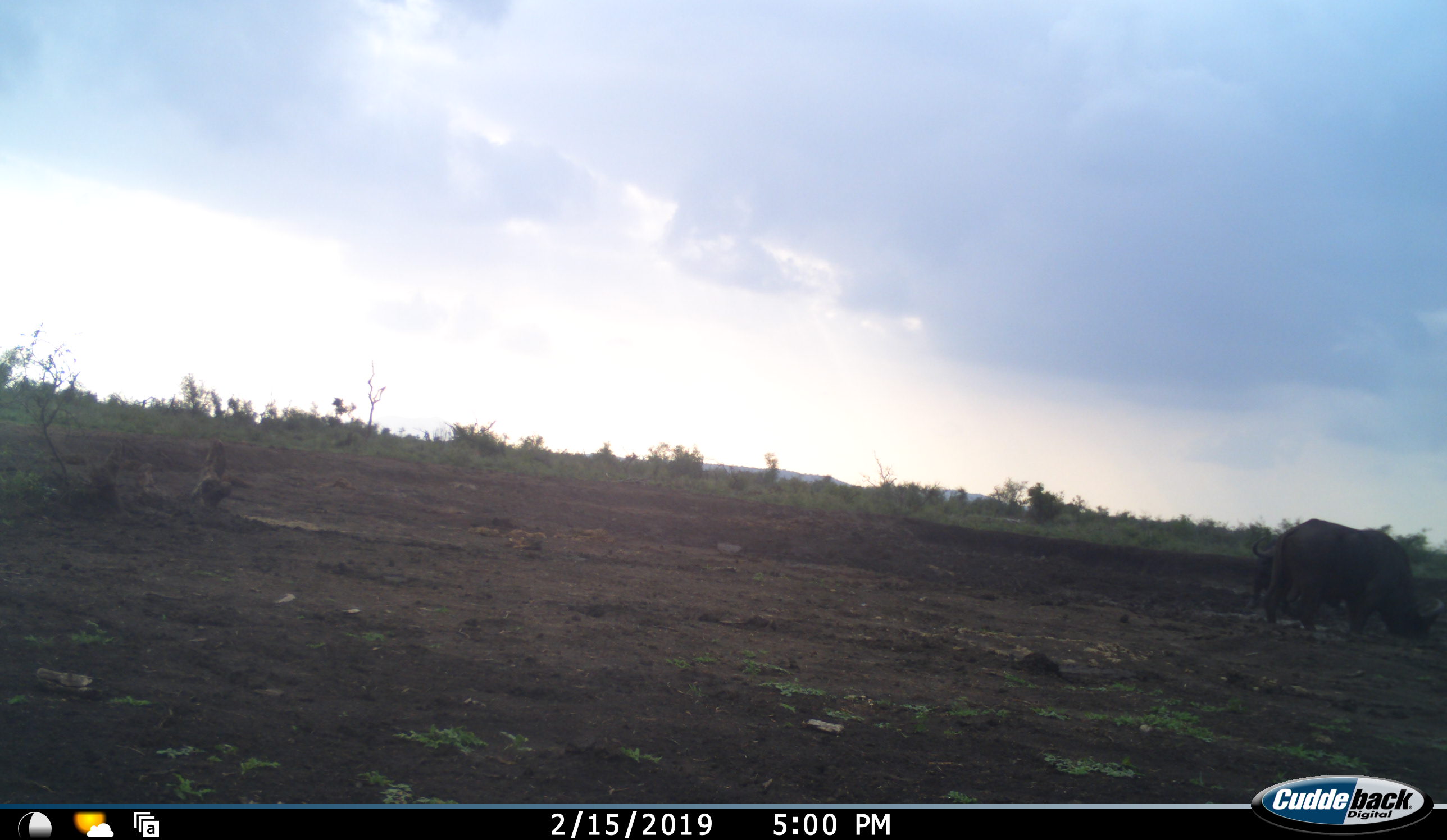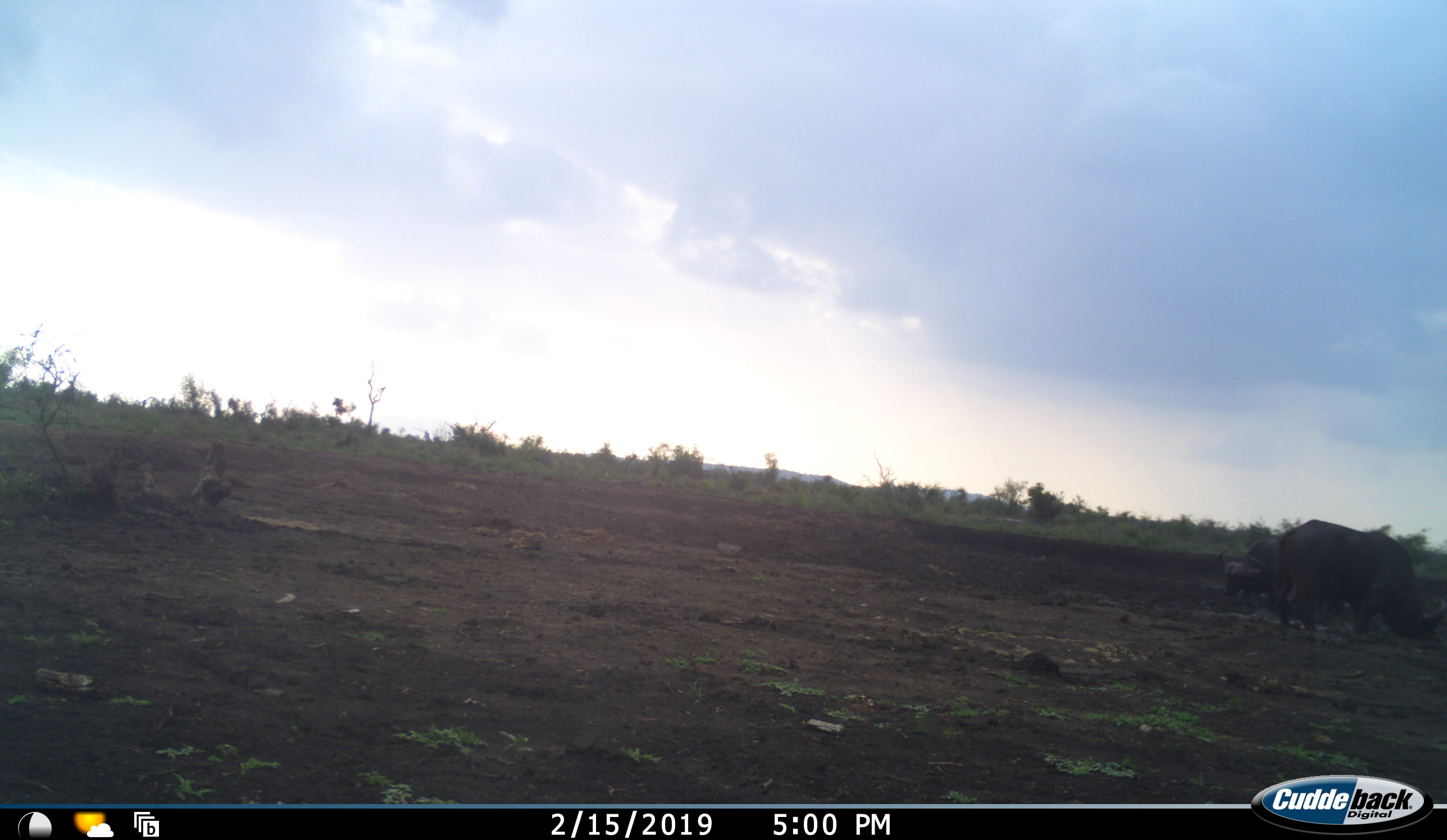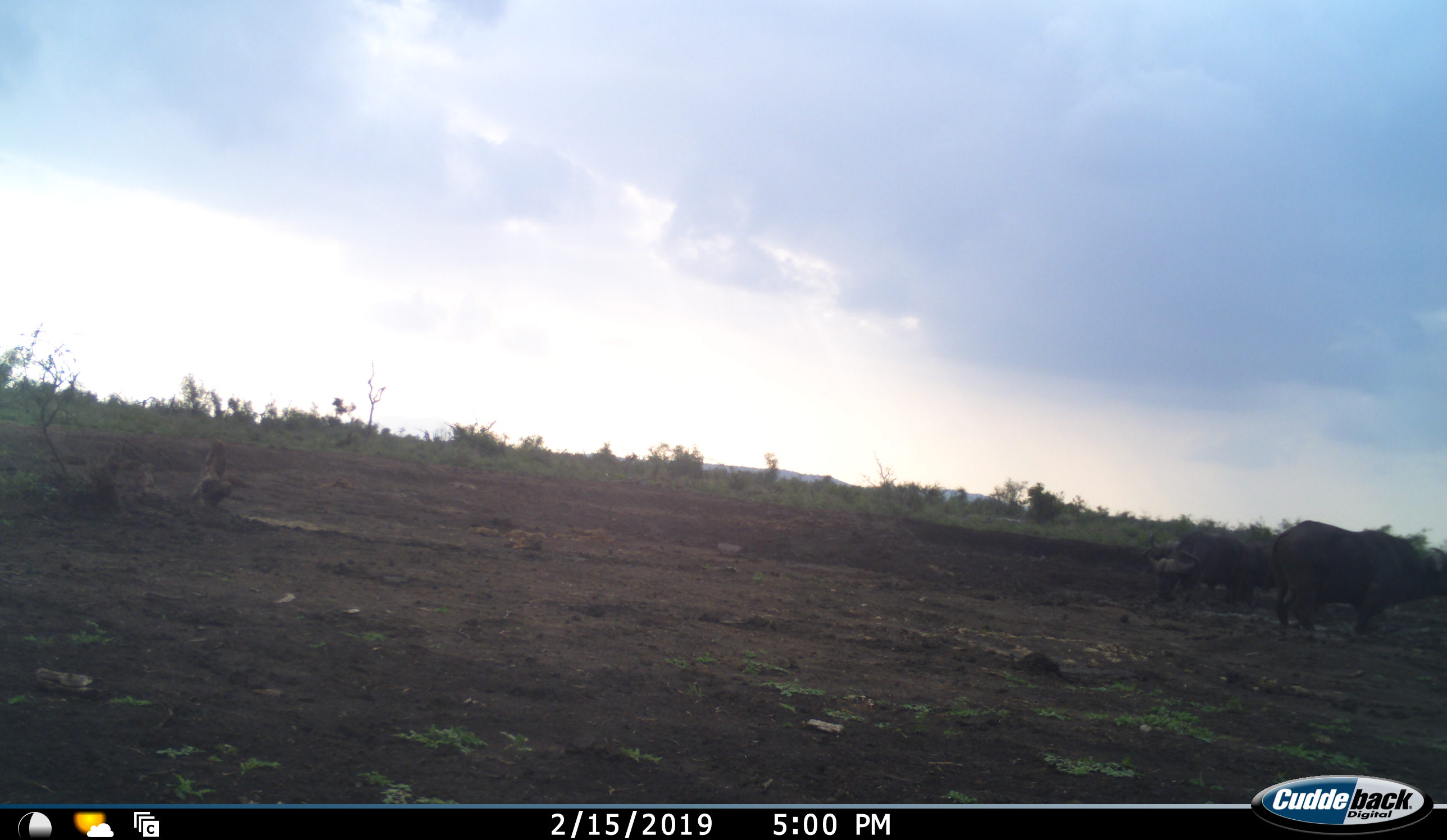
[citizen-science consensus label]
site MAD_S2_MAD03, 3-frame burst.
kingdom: Animalia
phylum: Chordata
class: Mammalia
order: Artiodactyla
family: Bovidae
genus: Syncerus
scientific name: Syncerus caffer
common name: african buffalo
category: buffalo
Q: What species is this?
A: Buffalo (african buffalo) (Syncerus caffer).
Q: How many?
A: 2.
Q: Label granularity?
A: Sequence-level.